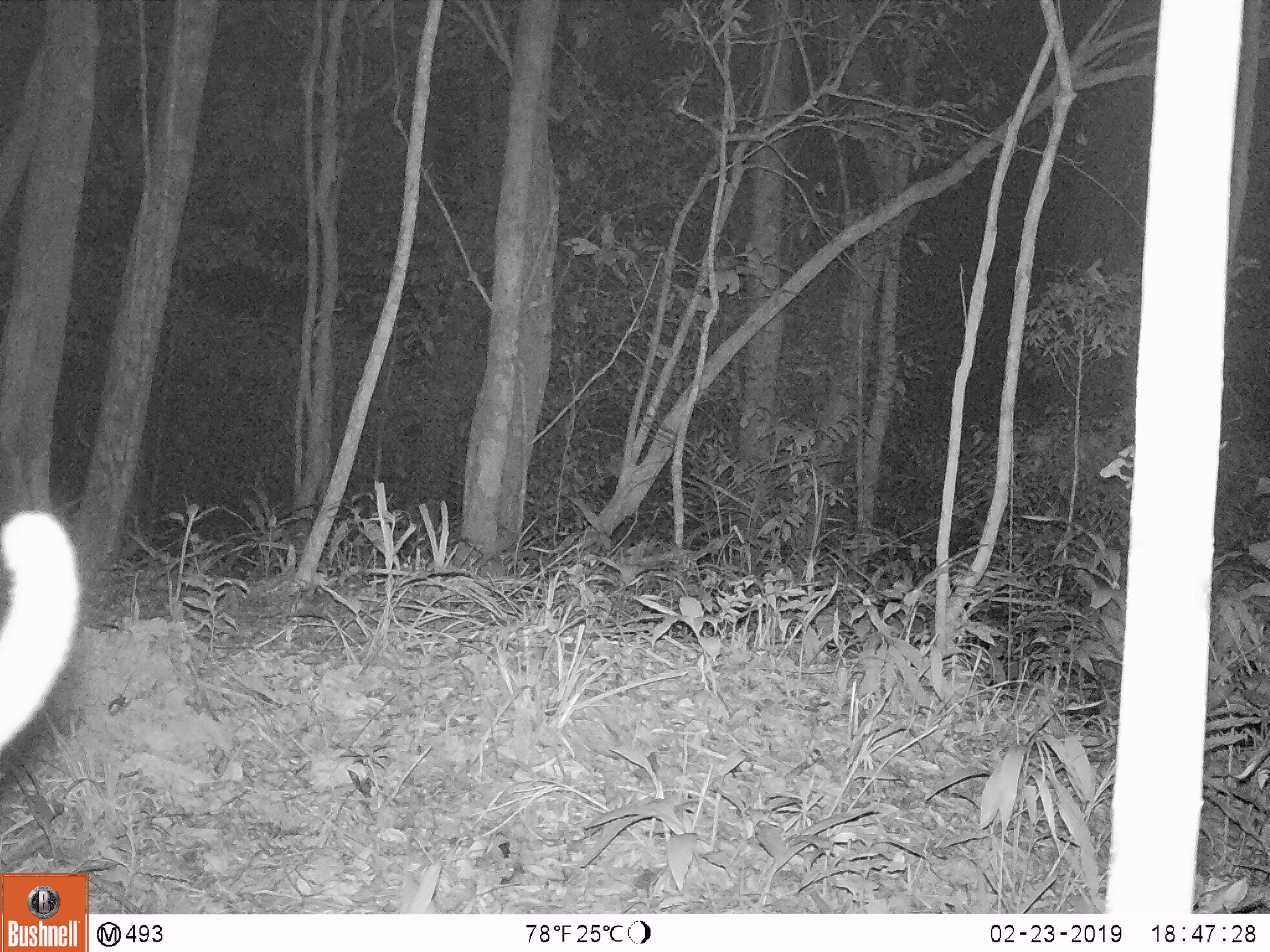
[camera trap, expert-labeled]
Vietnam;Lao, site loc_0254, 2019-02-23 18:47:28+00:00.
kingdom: Animalia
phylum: Chordata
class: Mammalia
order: Artiodactyla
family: Cervidae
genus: Muntiacus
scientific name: Muntiacus vuquangensis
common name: large-antlered muntjac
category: large antlered muntjac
Large antlered muntjac (large-antlered muntjac) (Muntiacus vuquangensis). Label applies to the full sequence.